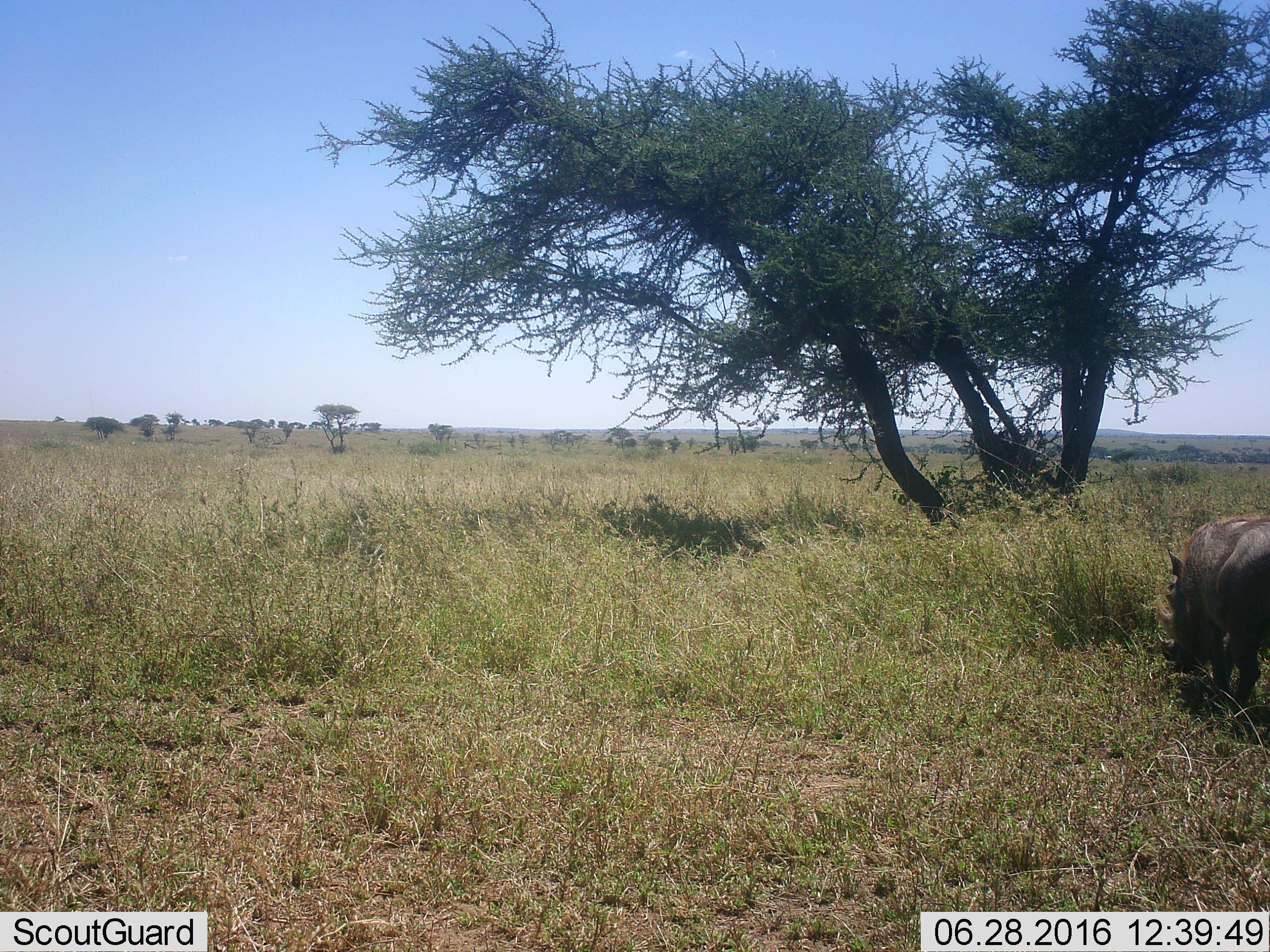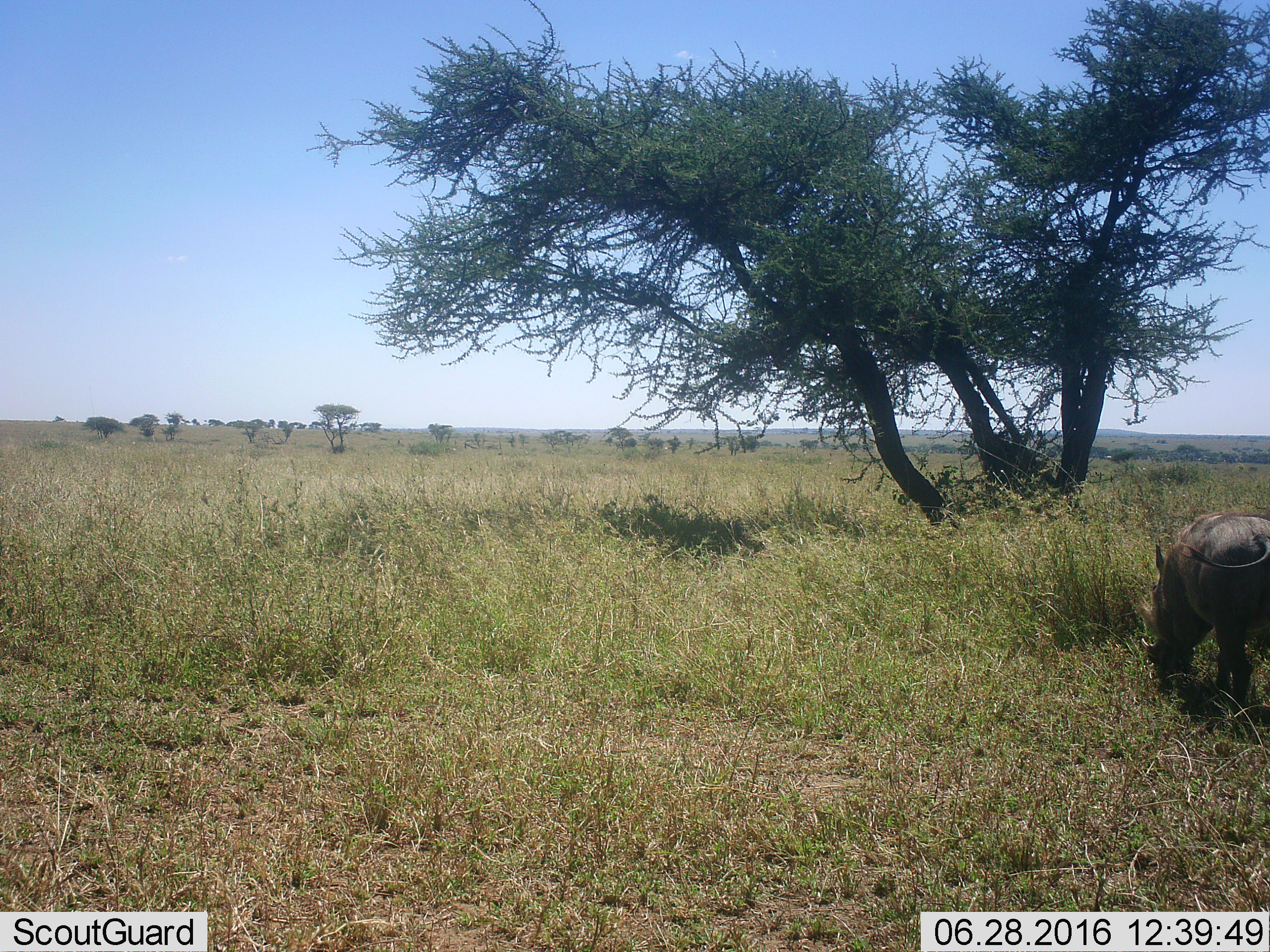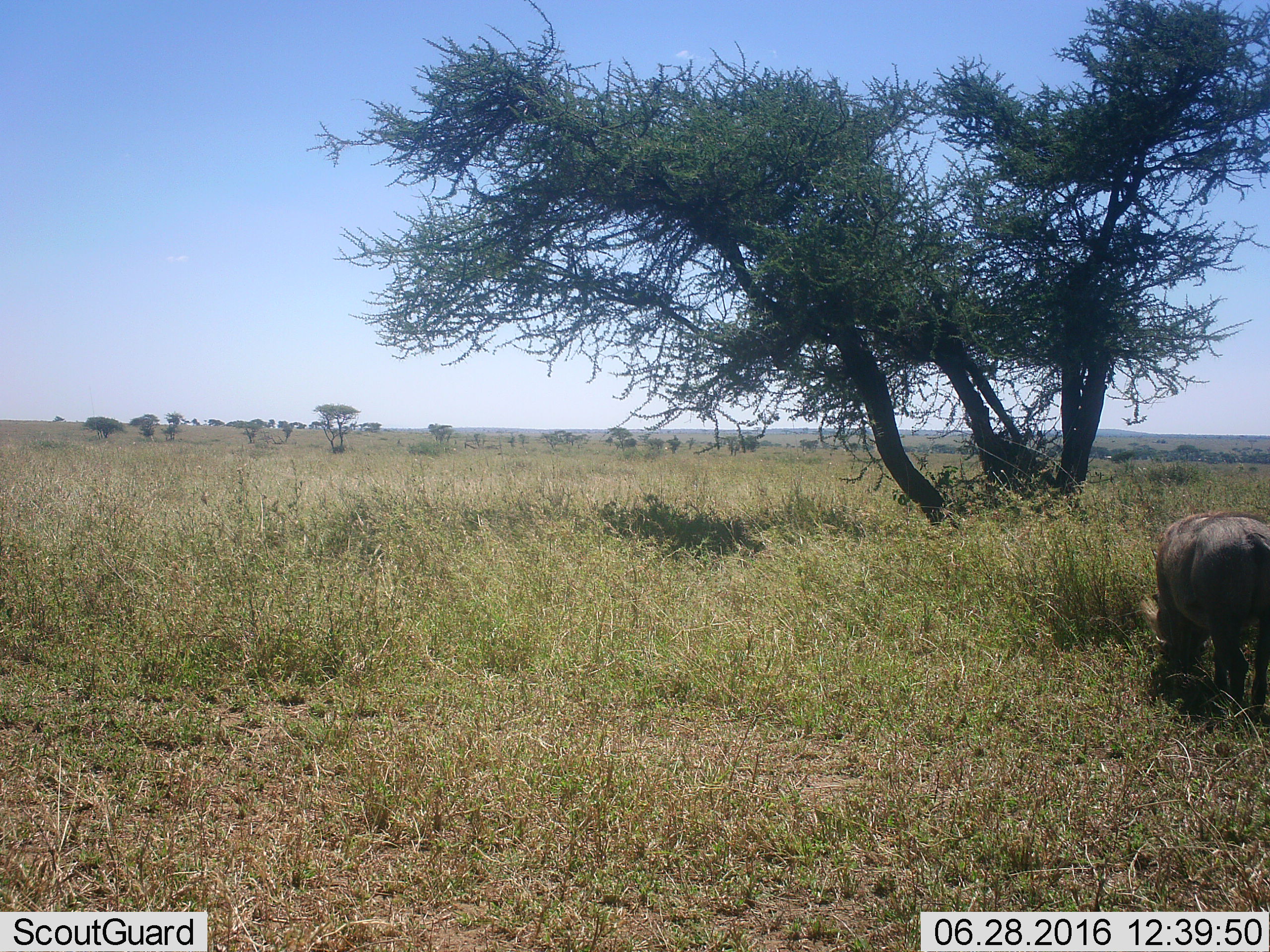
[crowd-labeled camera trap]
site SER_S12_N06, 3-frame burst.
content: unidentified animal